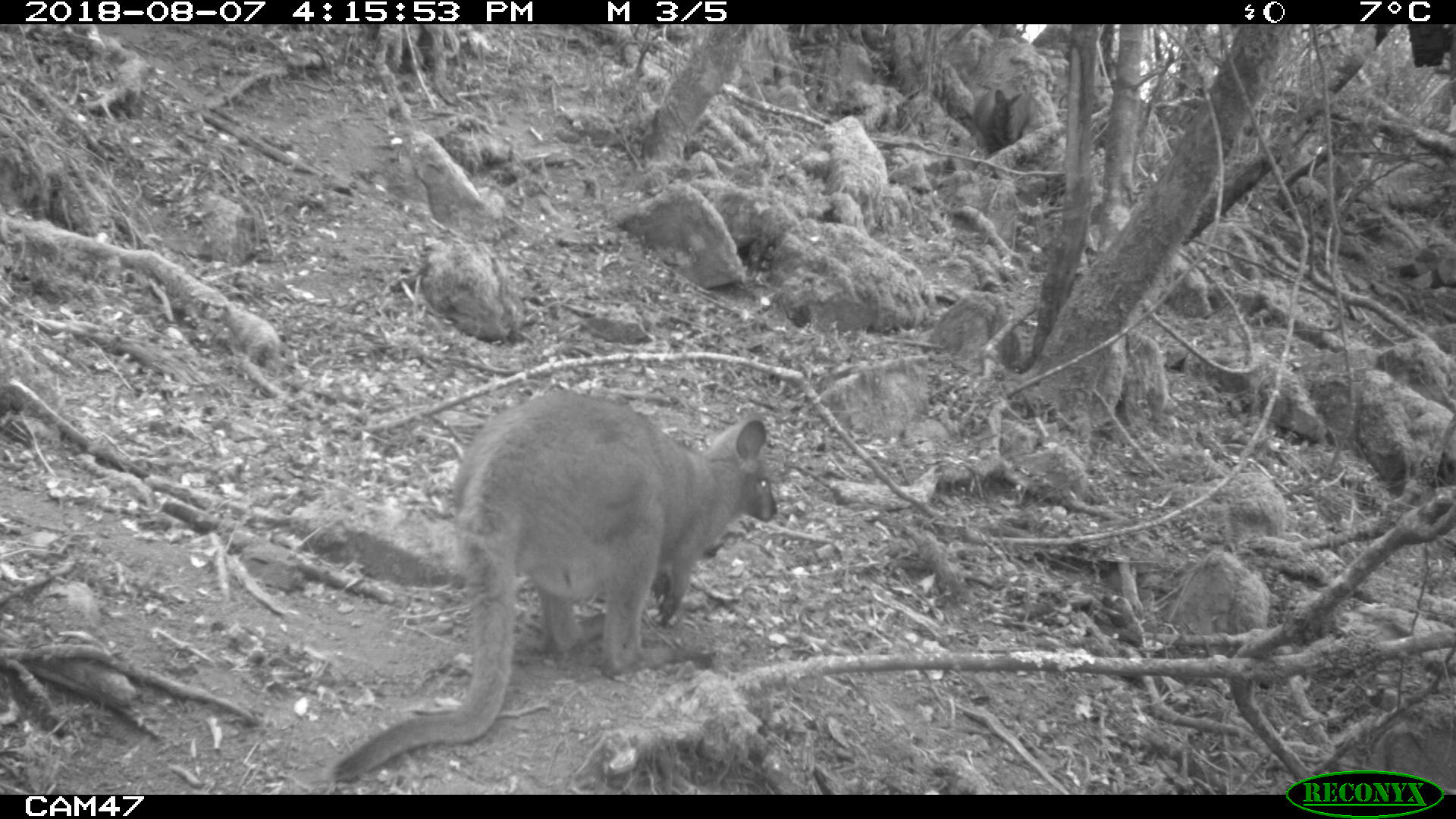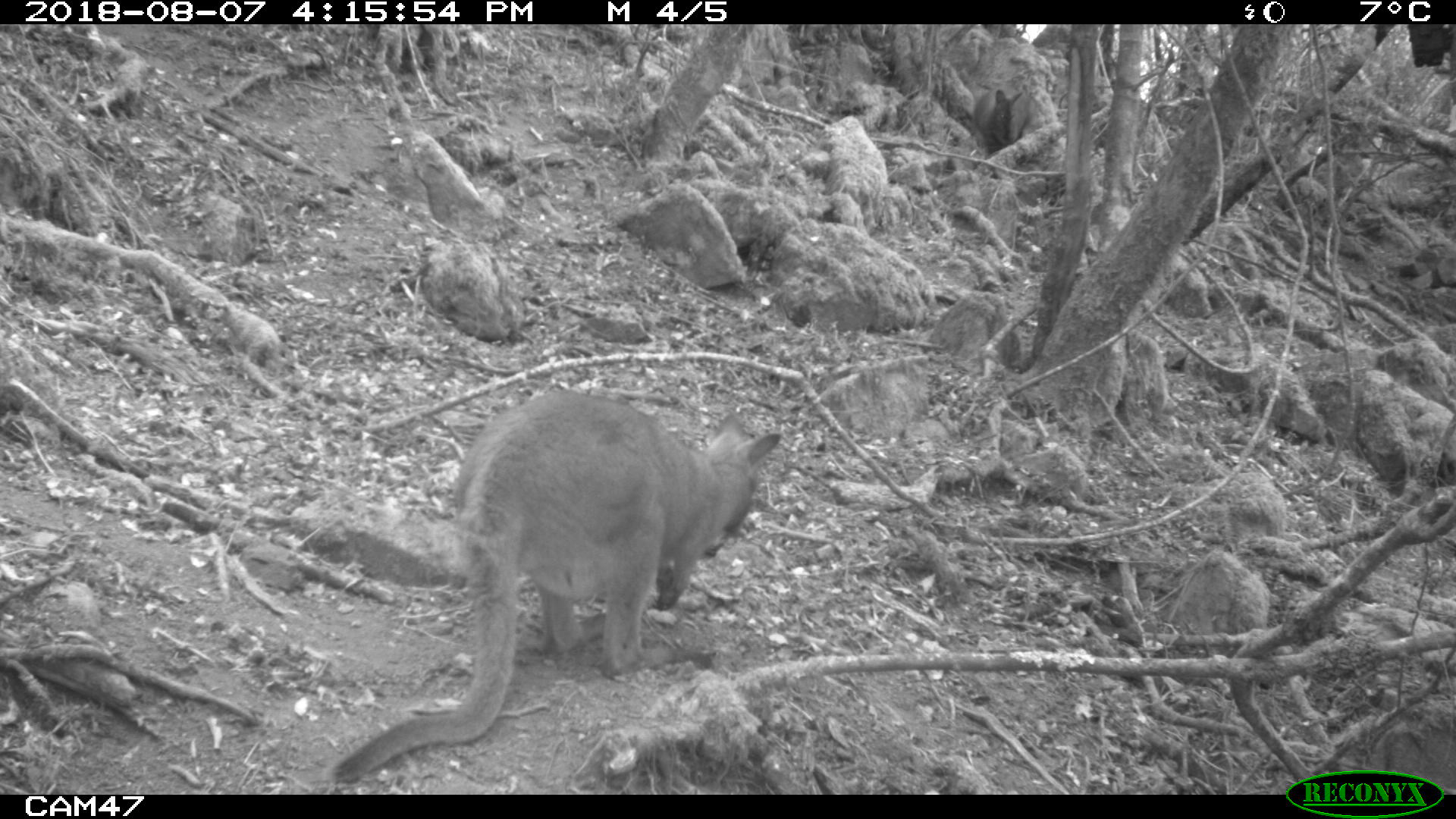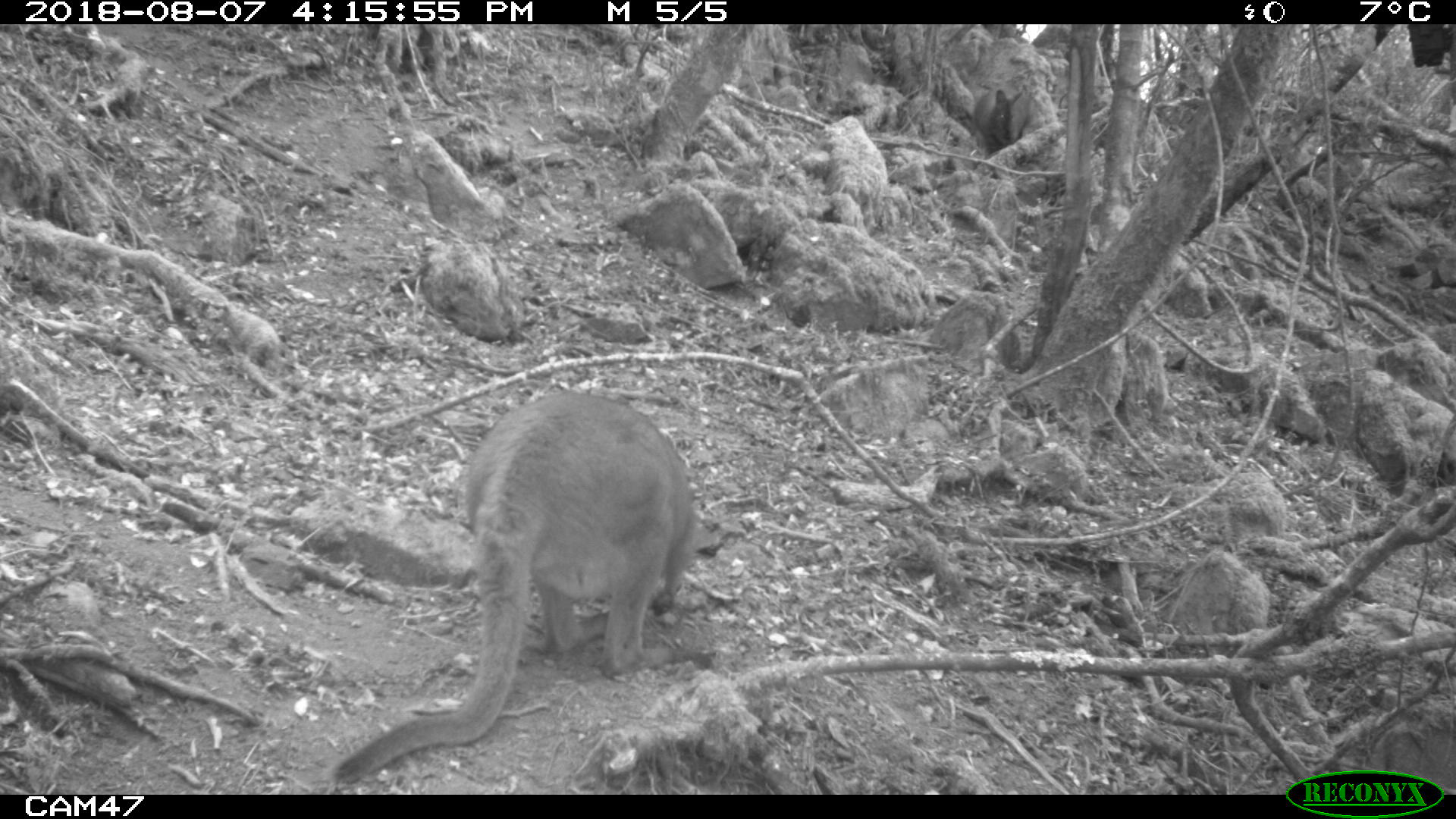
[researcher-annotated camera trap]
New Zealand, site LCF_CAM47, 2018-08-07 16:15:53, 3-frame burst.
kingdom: Animalia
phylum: Chordata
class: Mammalia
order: Diprotodontia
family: Macropodidae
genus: Notamacropus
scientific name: Notamacropus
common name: wallaby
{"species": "wallaby (Notamacropus)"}